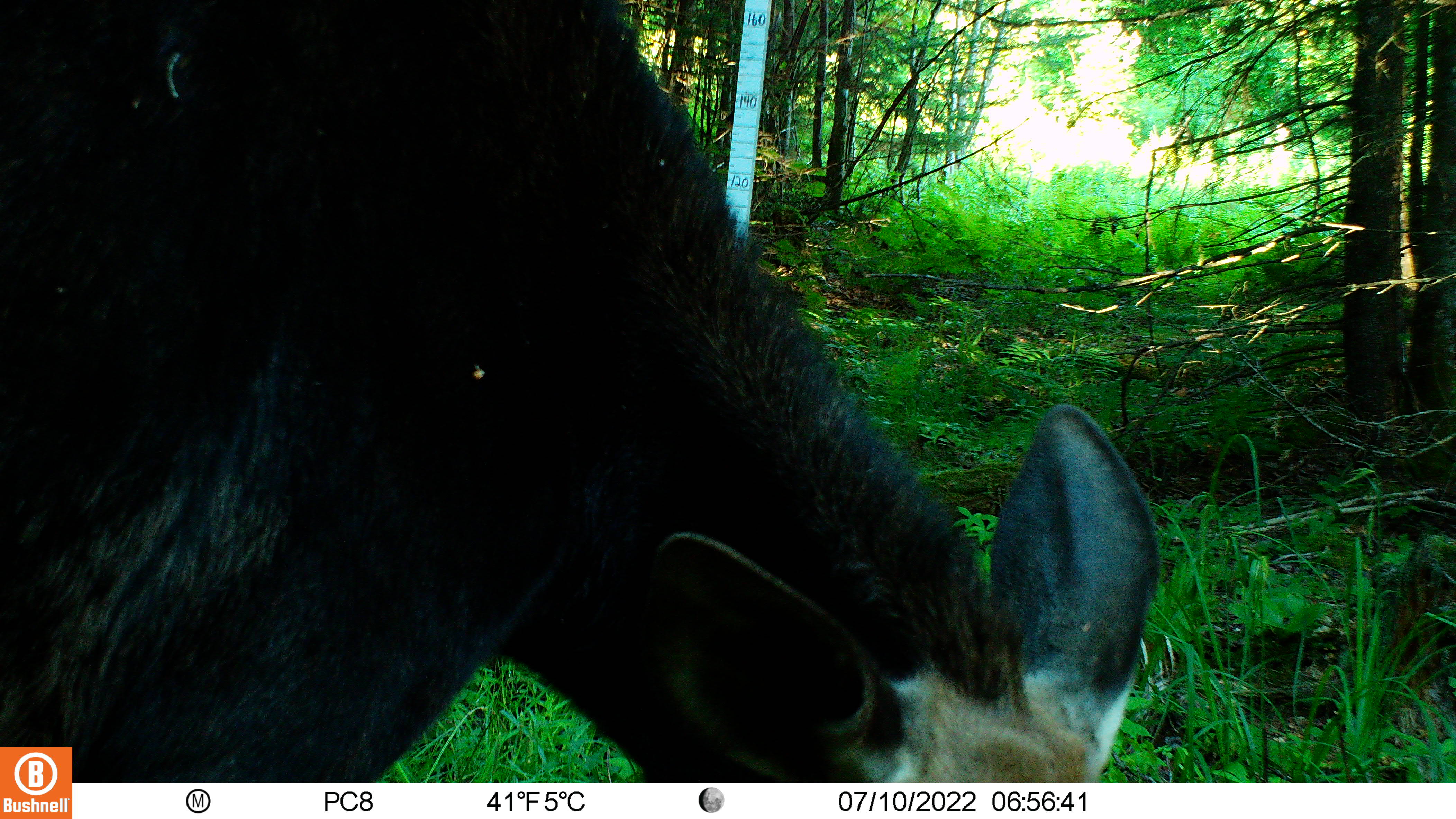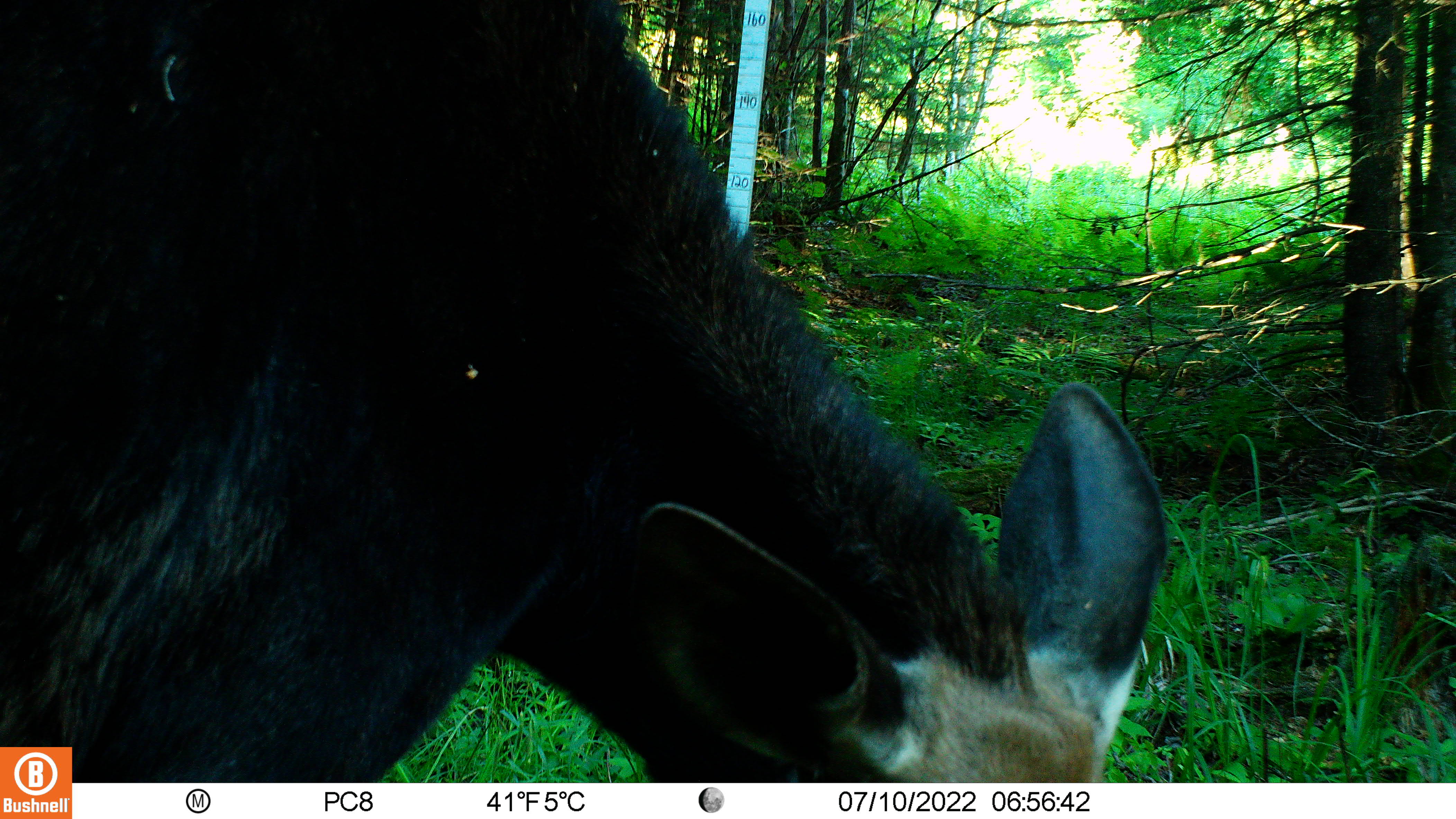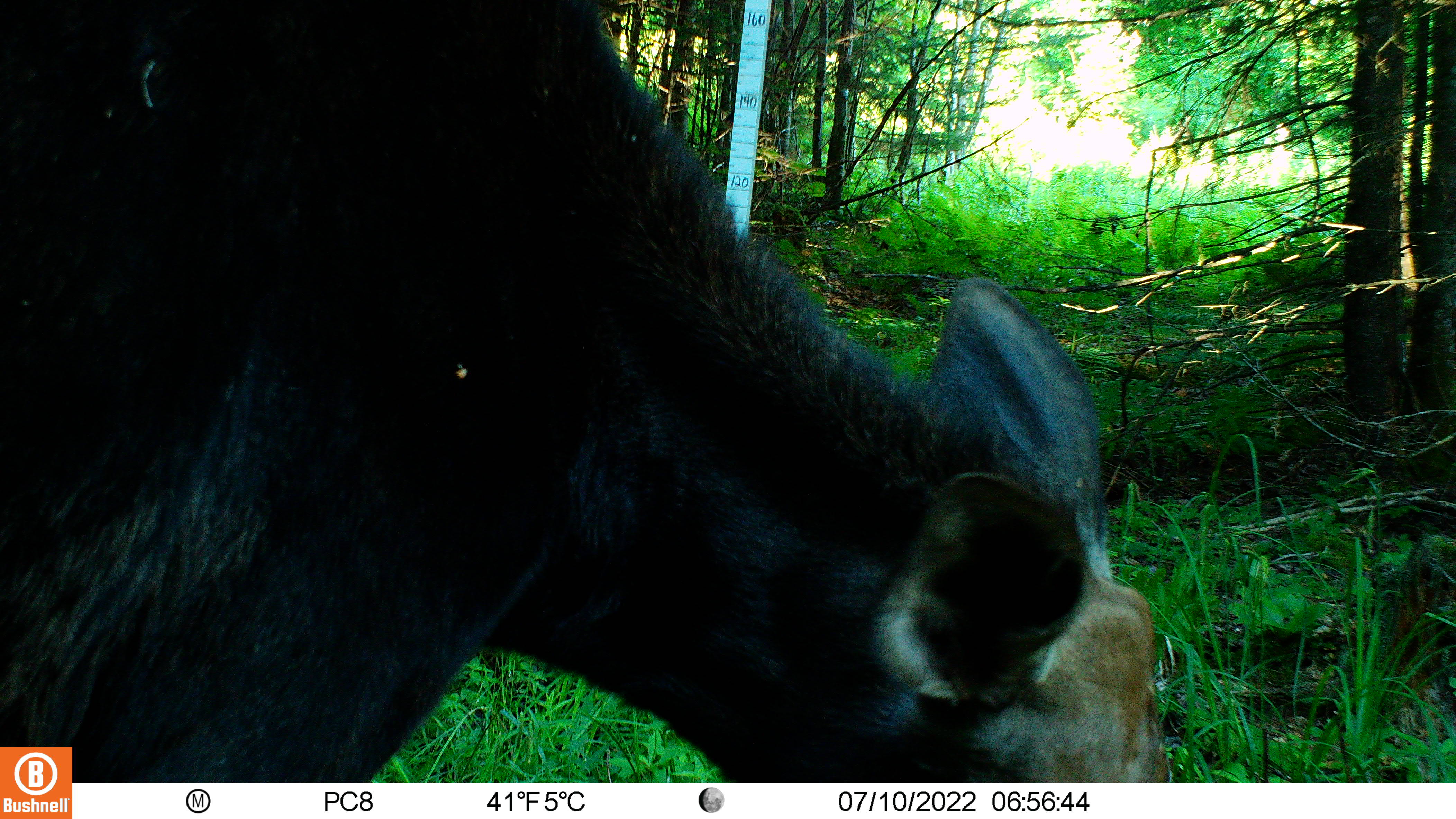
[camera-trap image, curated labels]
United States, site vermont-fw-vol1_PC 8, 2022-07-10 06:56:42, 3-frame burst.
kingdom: Animalia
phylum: Chordata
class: Mammalia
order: Artiodactyla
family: Cervidae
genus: Alces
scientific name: Alces alces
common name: moose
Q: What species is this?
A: Moose (Alces alces).